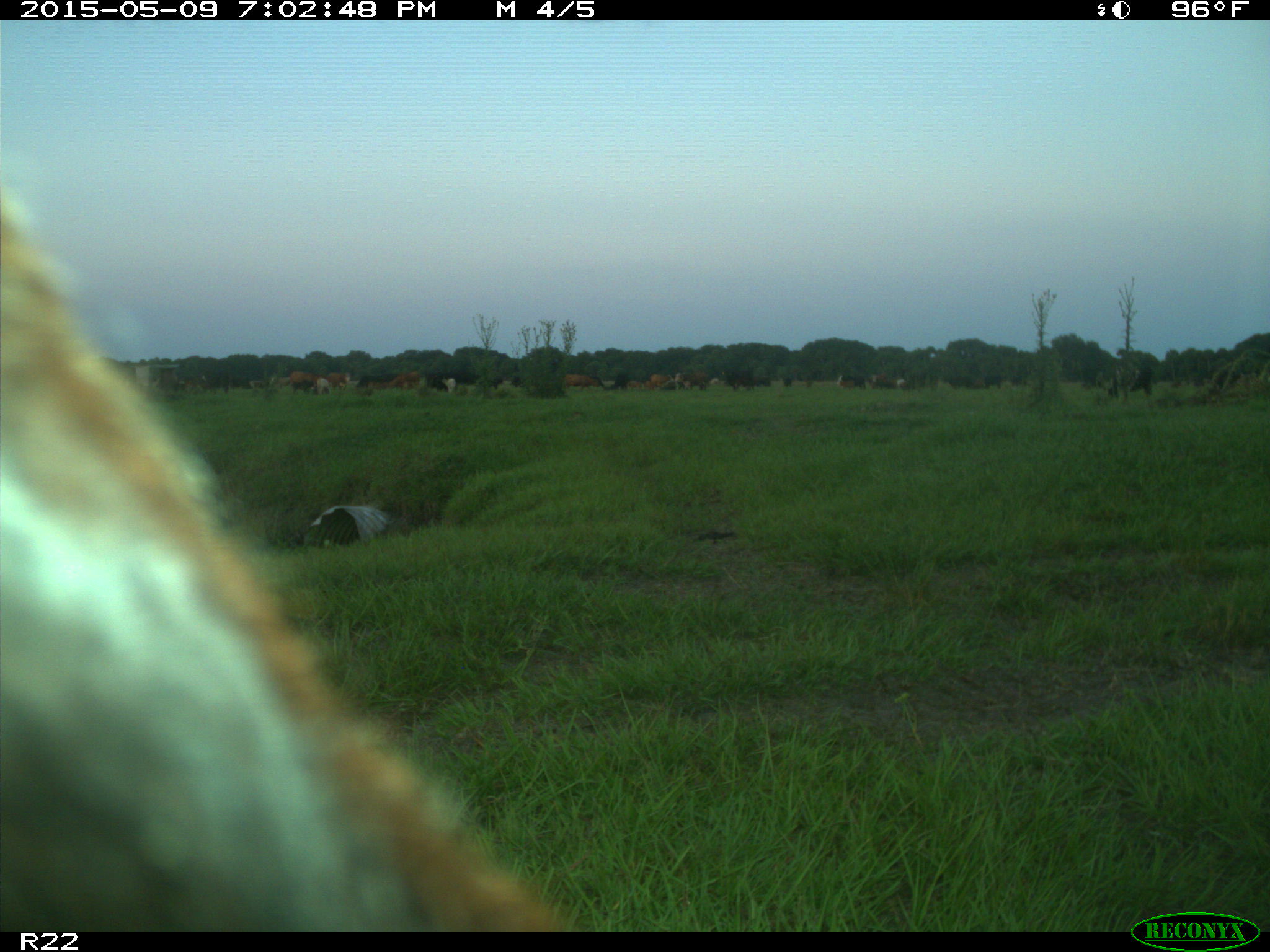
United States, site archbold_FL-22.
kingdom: Animalia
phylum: Chordata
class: Mammalia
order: Artiodactyla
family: Bovidae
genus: Bos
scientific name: Bos taurus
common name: domestic cow